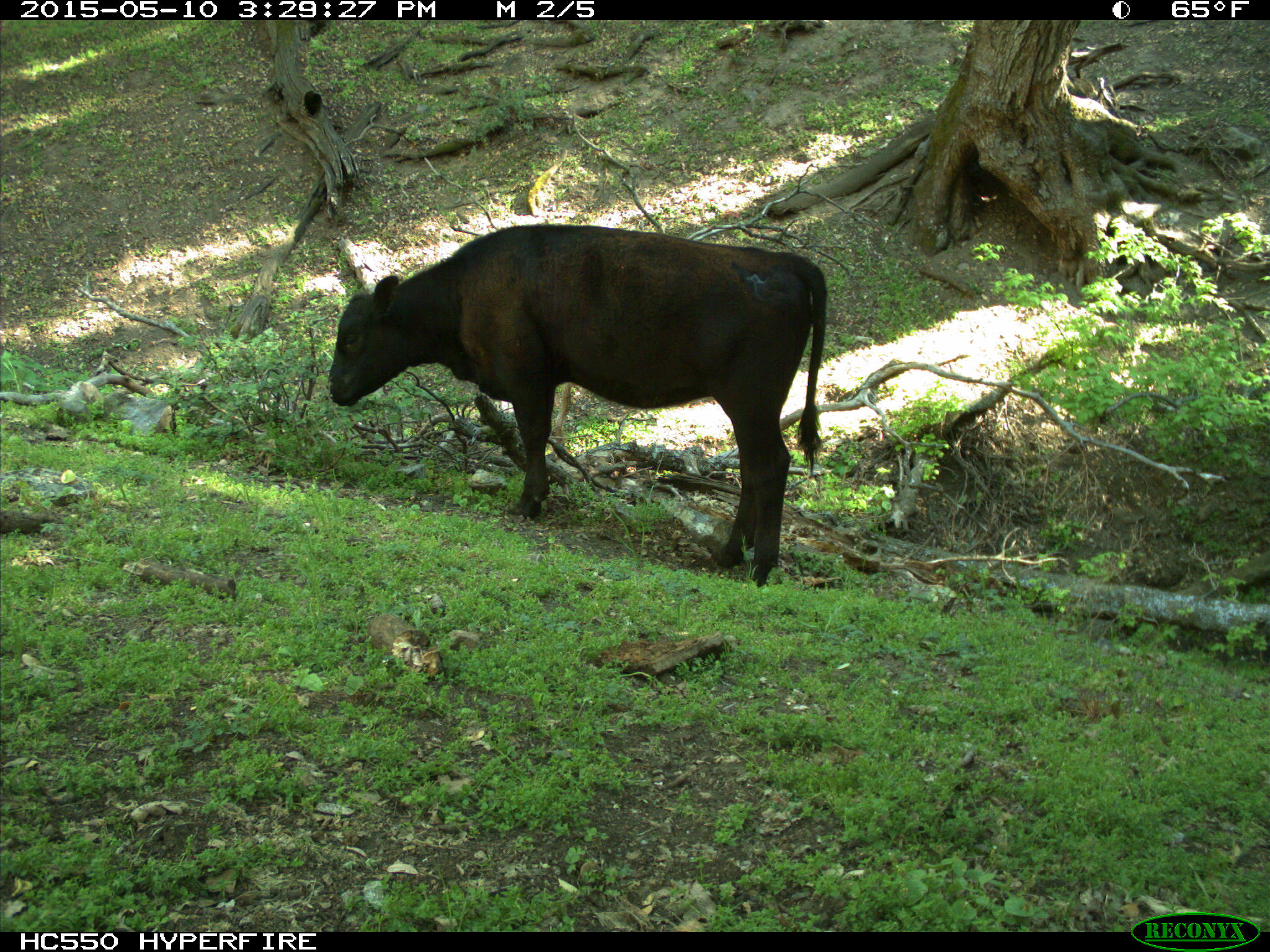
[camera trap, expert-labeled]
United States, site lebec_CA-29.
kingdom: Animalia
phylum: Chordata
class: Mammalia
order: Artiodactyla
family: Bovidae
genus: Bos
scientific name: Bos taurus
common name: domestic cow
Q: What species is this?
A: Bos taurus (domestic cow).